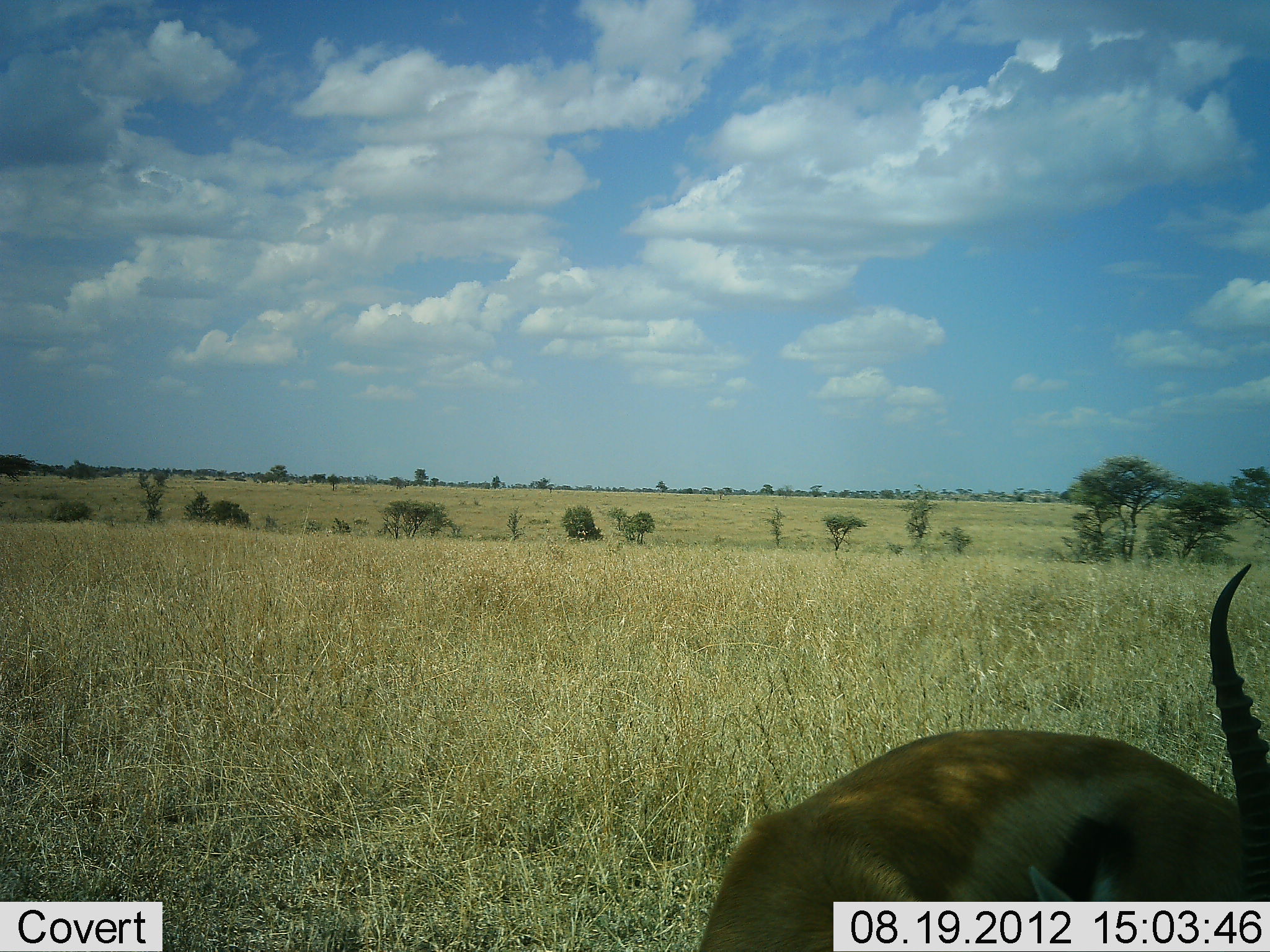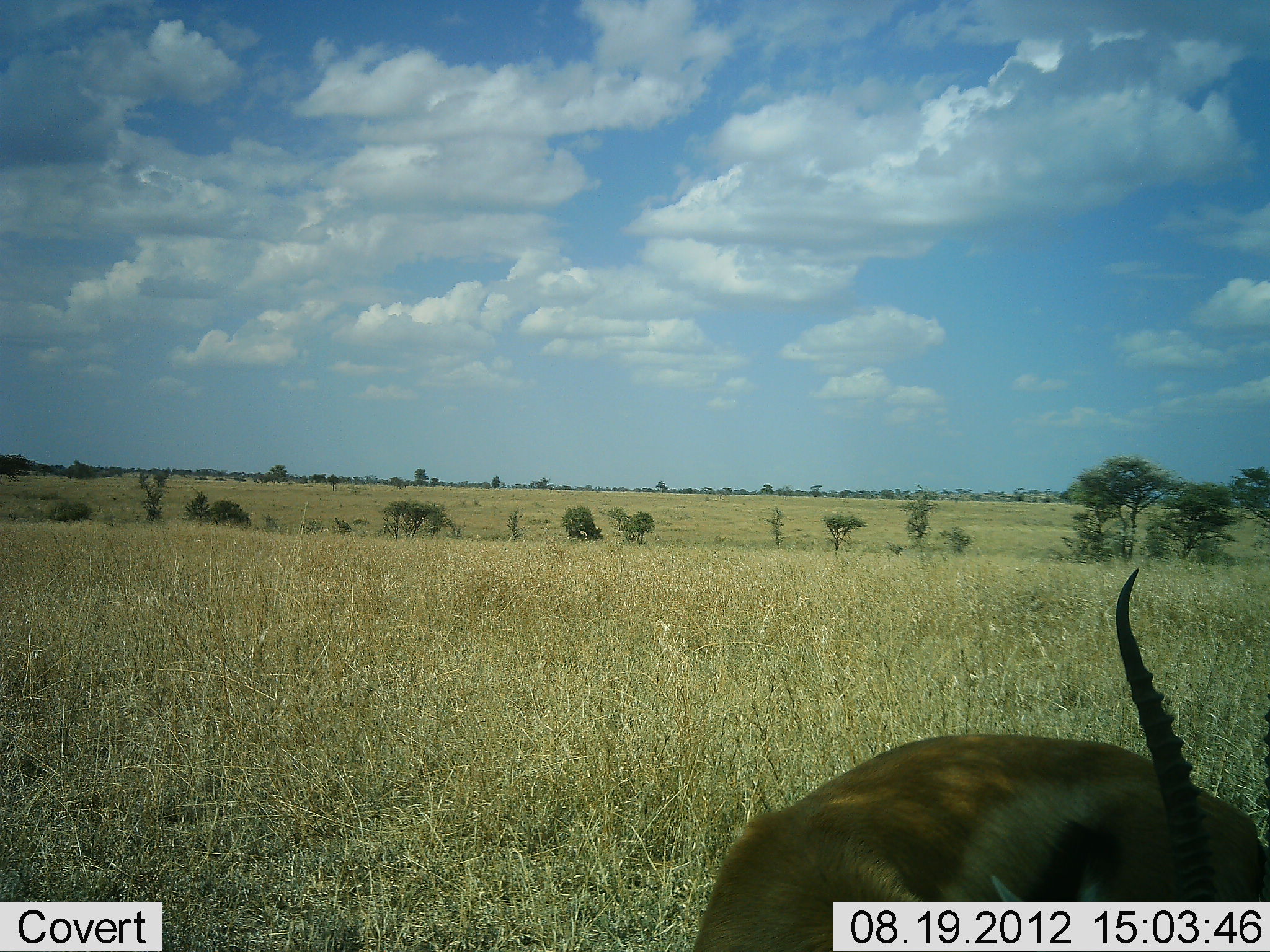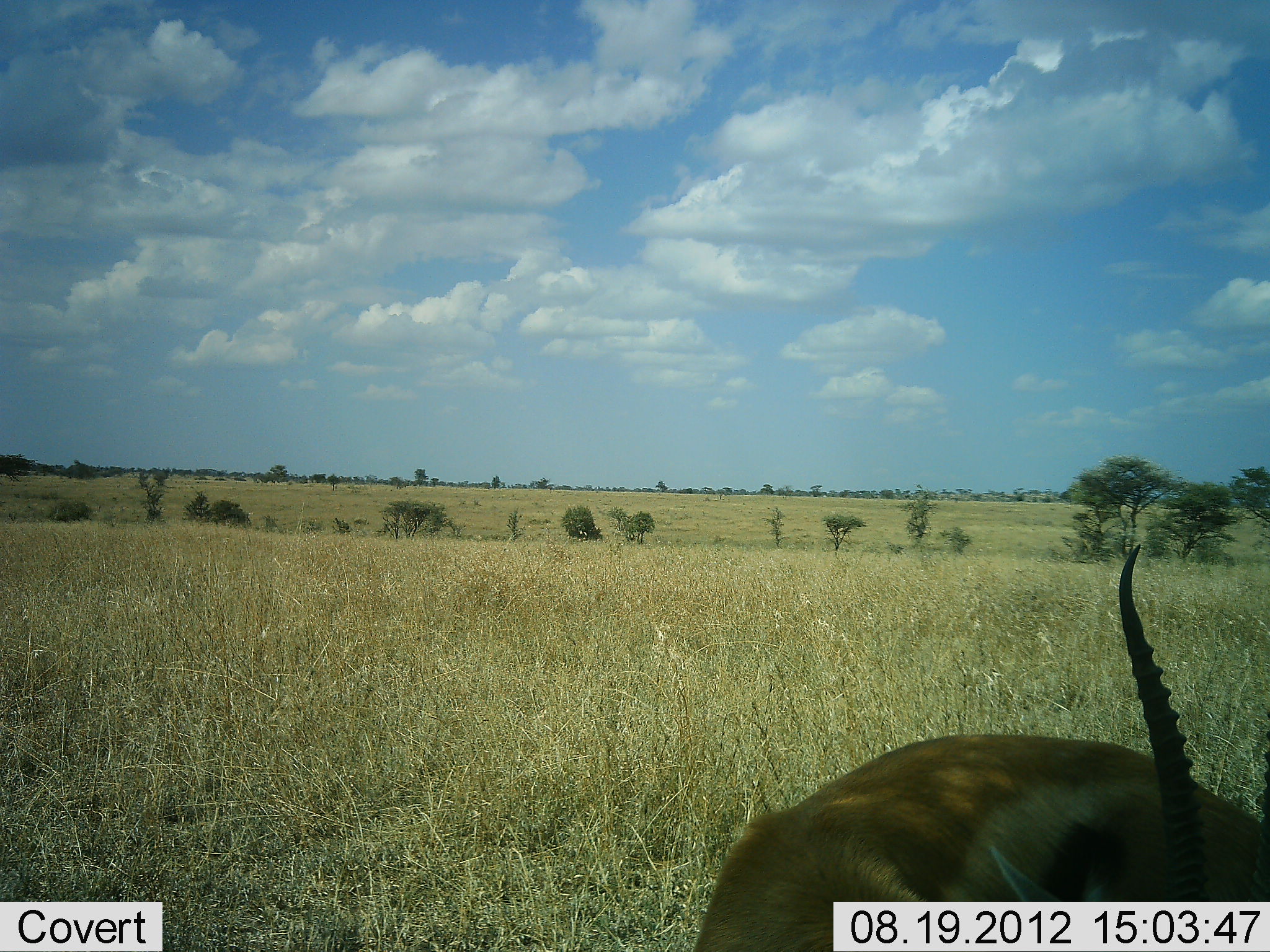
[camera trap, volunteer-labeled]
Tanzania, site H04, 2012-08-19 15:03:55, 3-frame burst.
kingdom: Animalia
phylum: Chordata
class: Mammalia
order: Artiodactyla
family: Bovidae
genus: Eudorcas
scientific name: Eudorcas thomsonii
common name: thomson's gazelle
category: gazellethomsons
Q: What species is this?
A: Gazellethomsons (thomson's gazelle) (Eudorcas thomsonii).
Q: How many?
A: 1.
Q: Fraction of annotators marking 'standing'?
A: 70%.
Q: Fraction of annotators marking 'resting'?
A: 10%.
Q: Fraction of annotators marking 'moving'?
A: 0%.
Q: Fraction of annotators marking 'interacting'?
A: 0%.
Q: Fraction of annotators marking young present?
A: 0%.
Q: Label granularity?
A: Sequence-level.